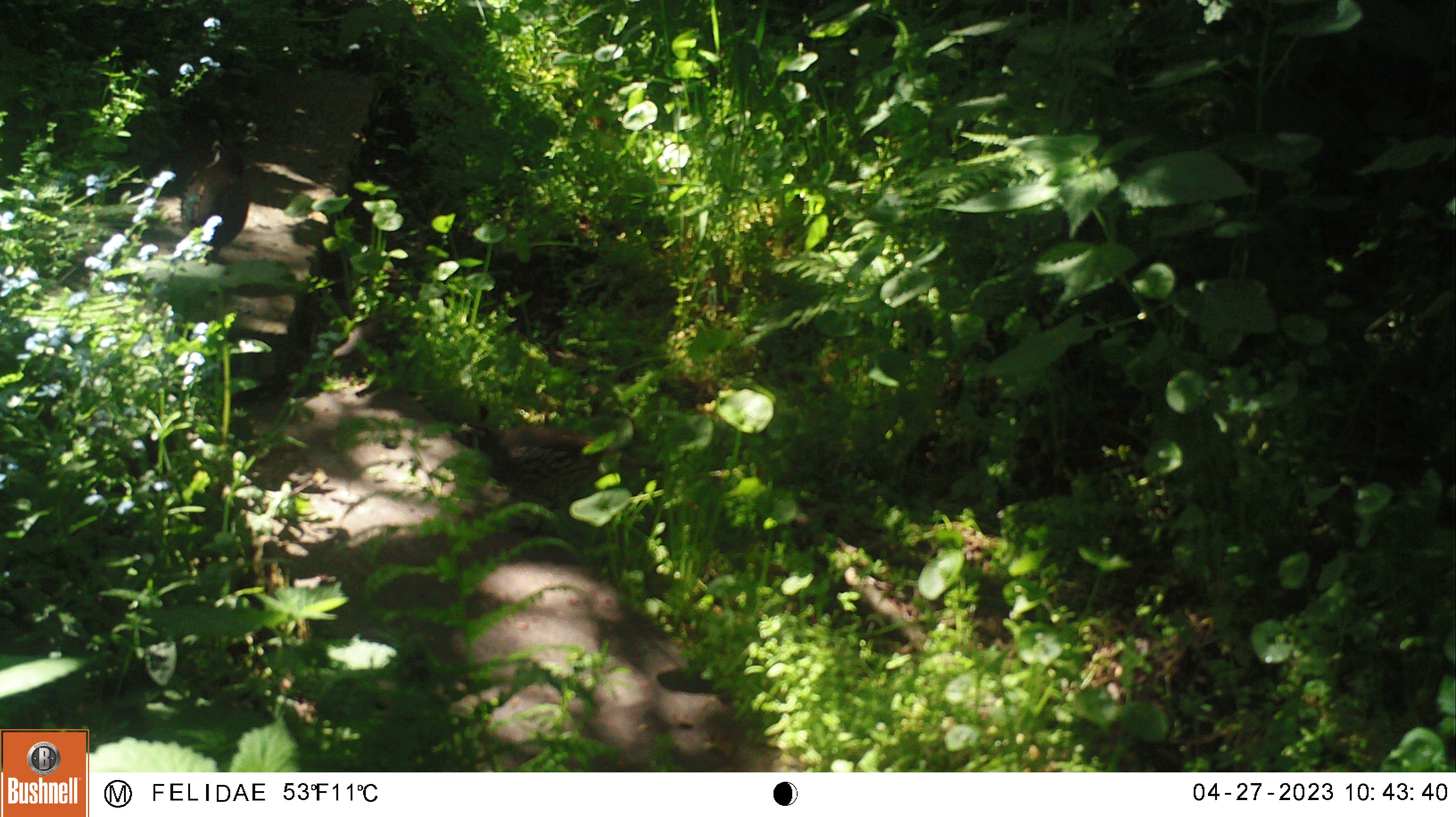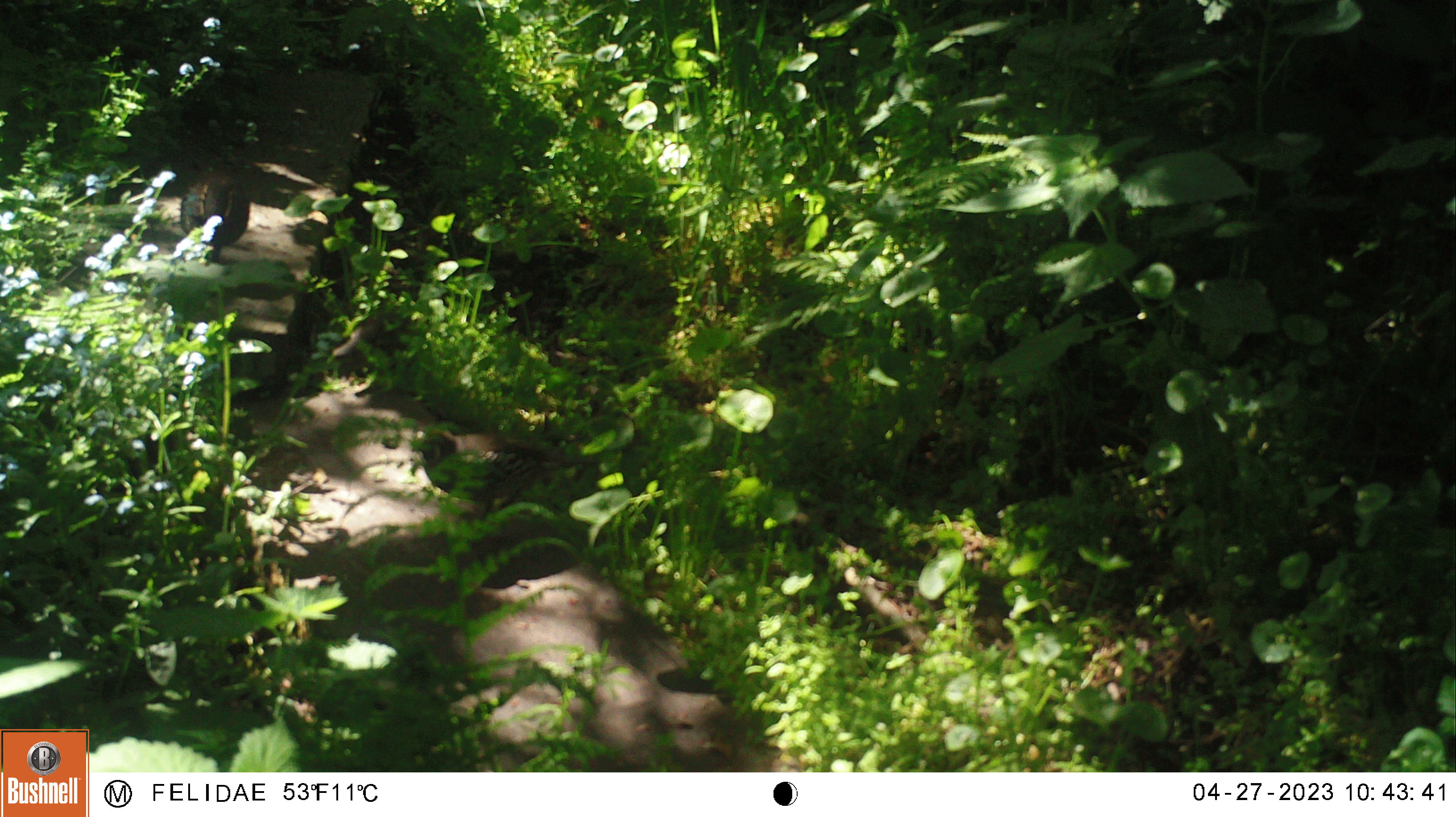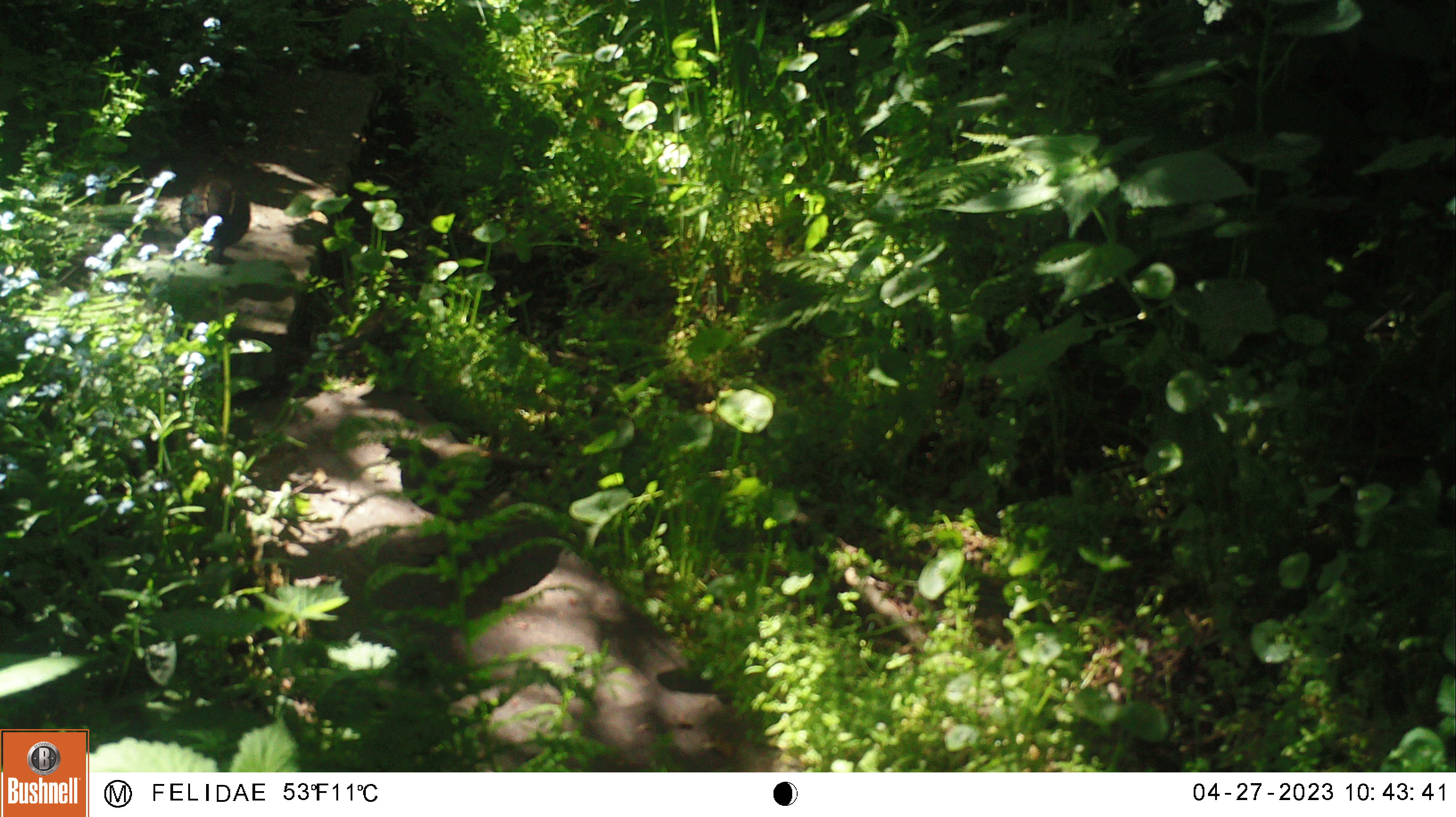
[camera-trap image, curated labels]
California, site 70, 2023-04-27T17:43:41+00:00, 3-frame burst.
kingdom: Animalia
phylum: Chordata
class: Aves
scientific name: Aves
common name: bird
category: unknown bird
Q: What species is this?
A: Unknown bird (bird) (Aves).